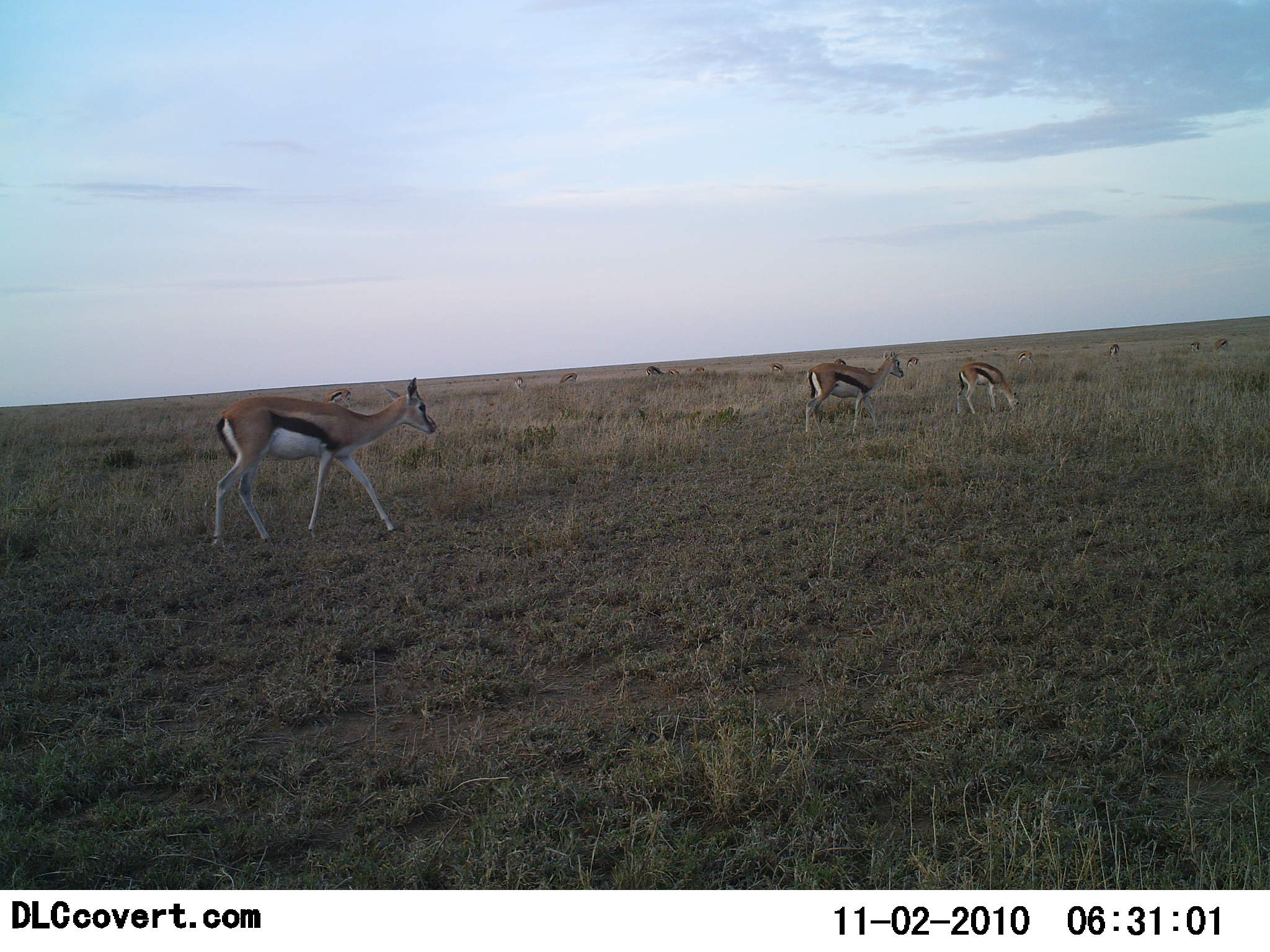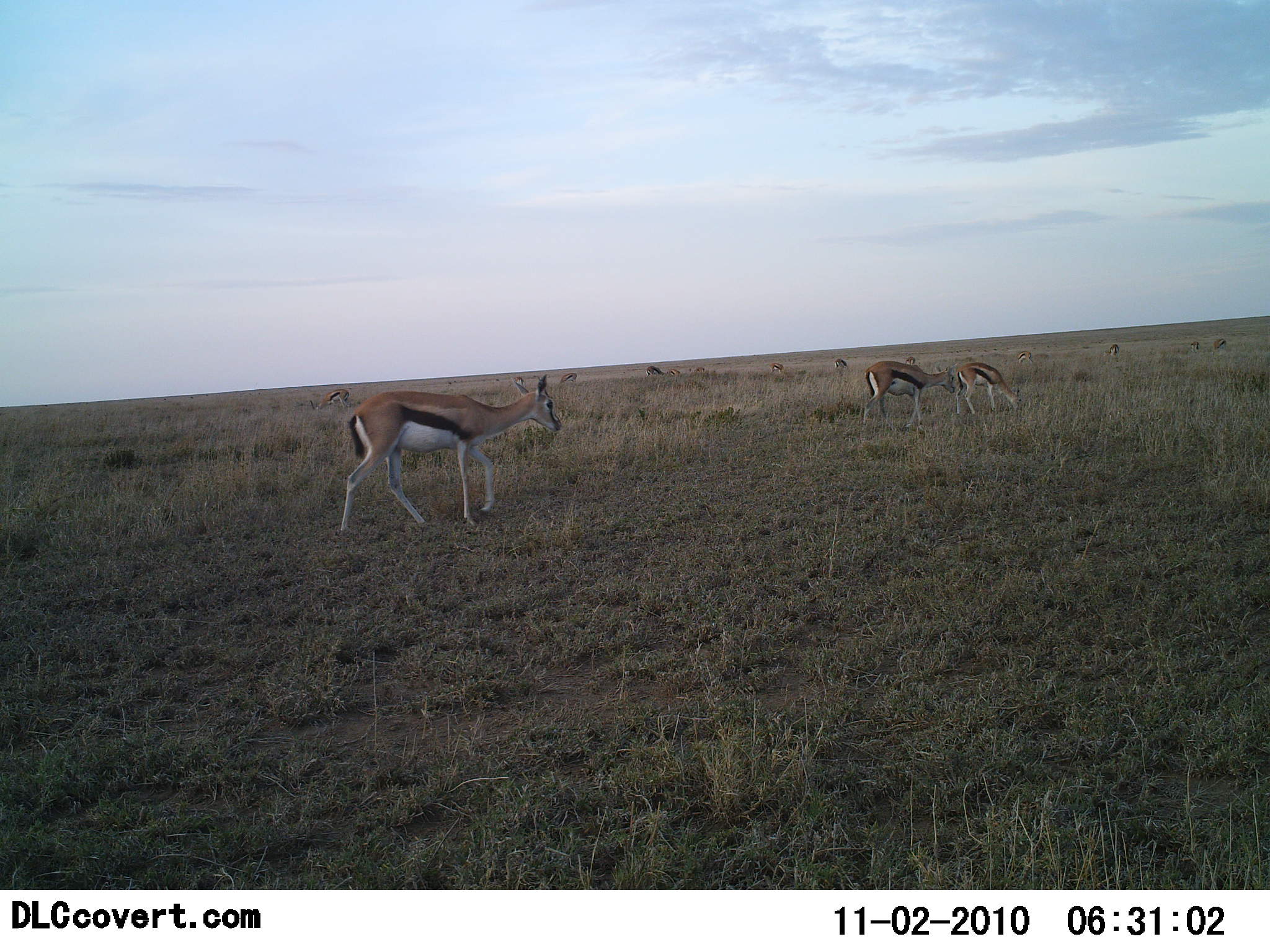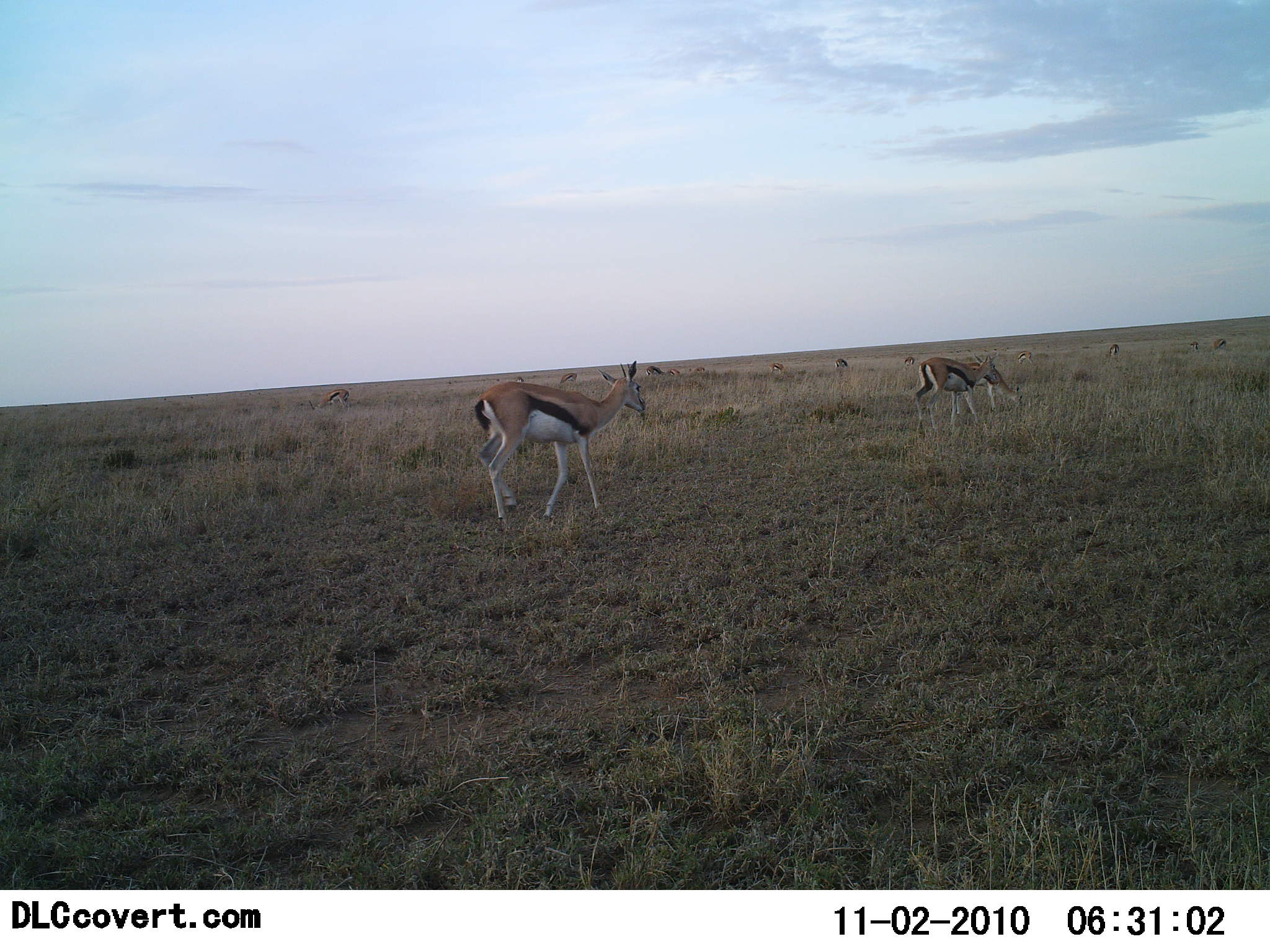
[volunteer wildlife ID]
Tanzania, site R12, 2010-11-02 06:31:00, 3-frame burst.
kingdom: Animalia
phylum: Chordata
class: Mammalia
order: Artiodactyla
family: Bovidae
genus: Eudorcas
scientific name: Eudorcas thomsonii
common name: thomson's gazelle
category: gazellethomsons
Gazellethomsons (thomson's gazelle) (Eudorcas thomsonii), count 11-50. Behavior (volunteer vote fractions): standing 43%, resting 0%, moving 64%, interacting 0%. Young present (vote fraction): 0%. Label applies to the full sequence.